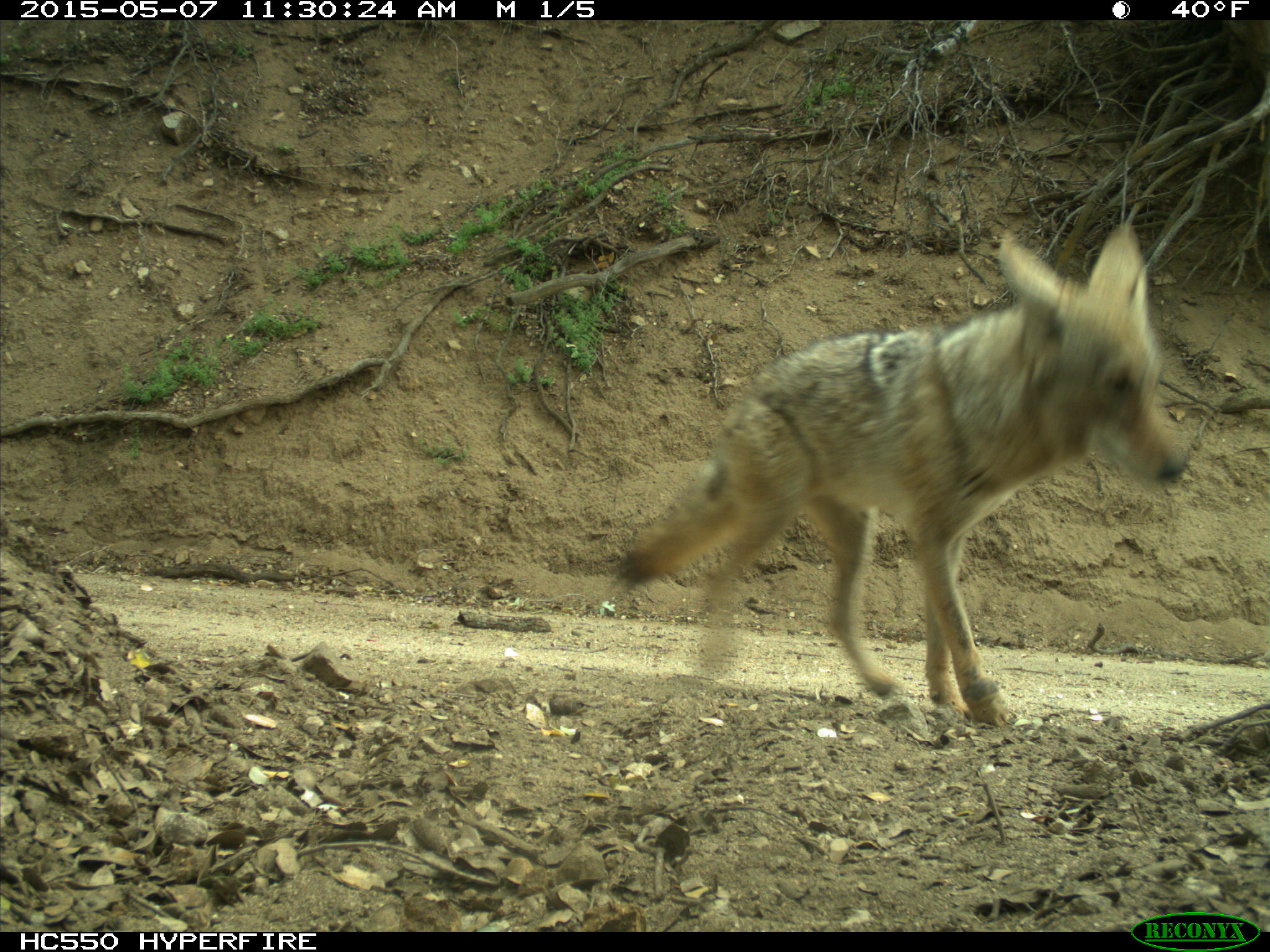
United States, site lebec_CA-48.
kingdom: Animalia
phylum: Chordata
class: Mammalia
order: Carnivora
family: Canidae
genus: Canis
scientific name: Canis latrans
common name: coyote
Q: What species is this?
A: Canis latrans (coyote).